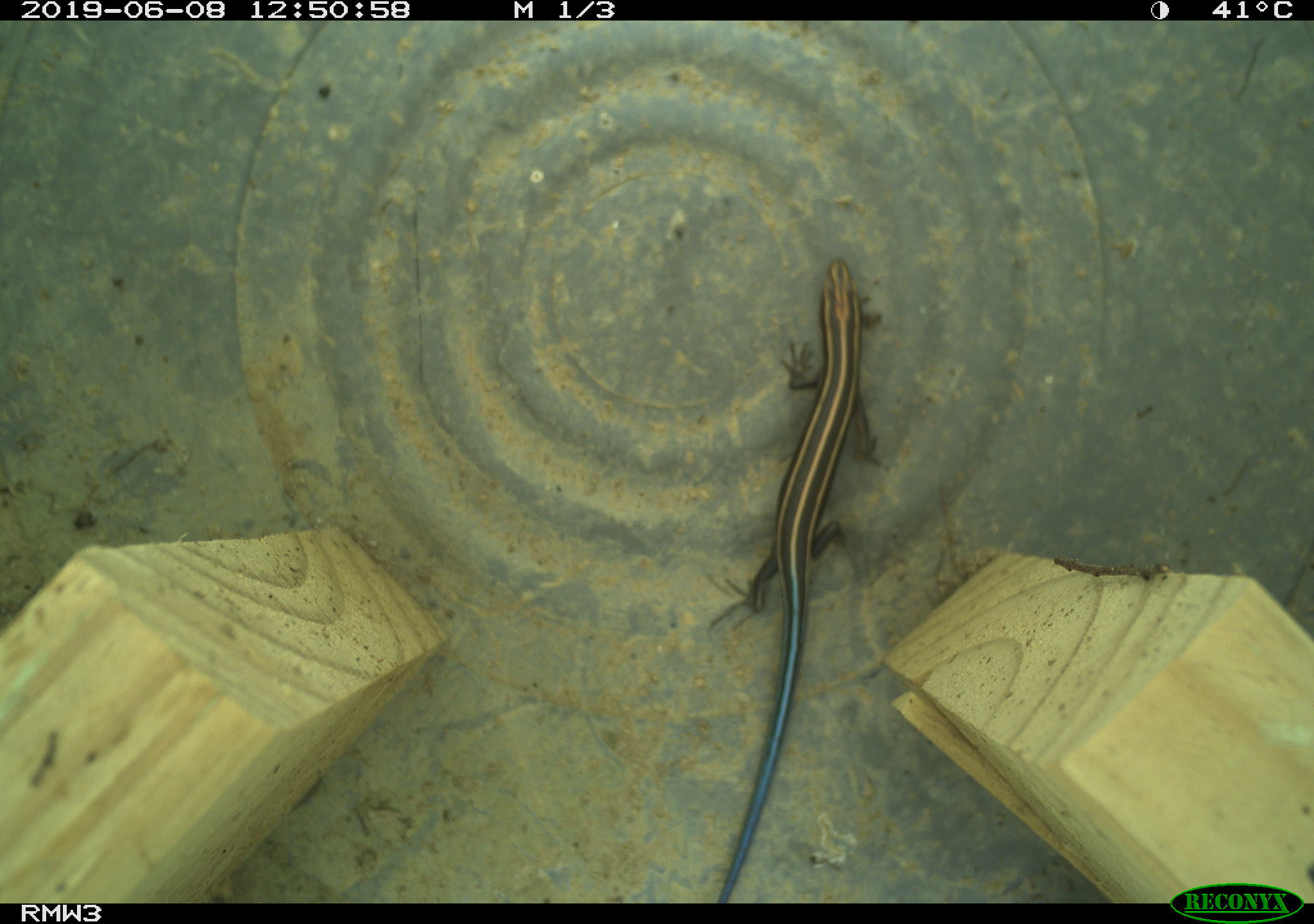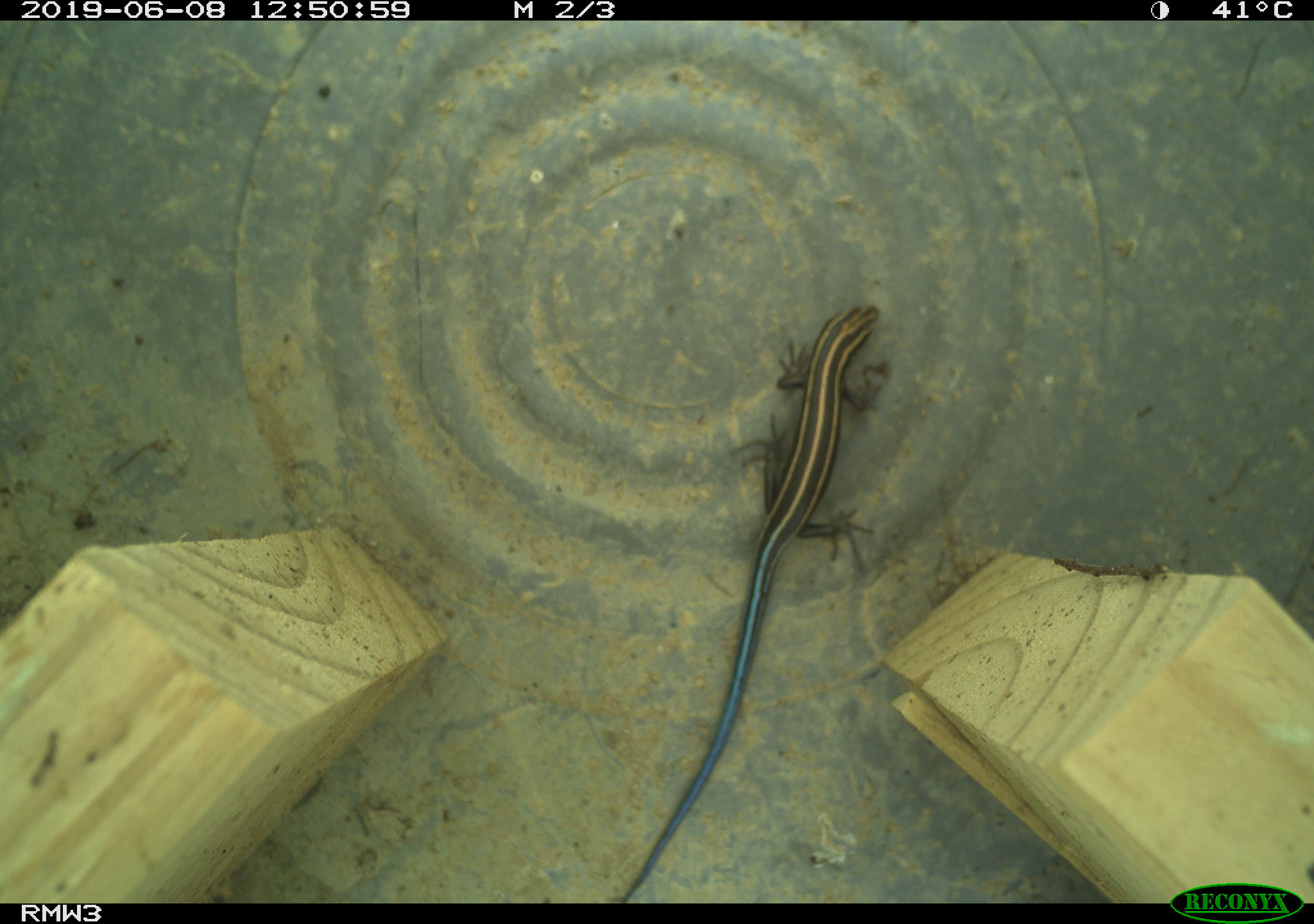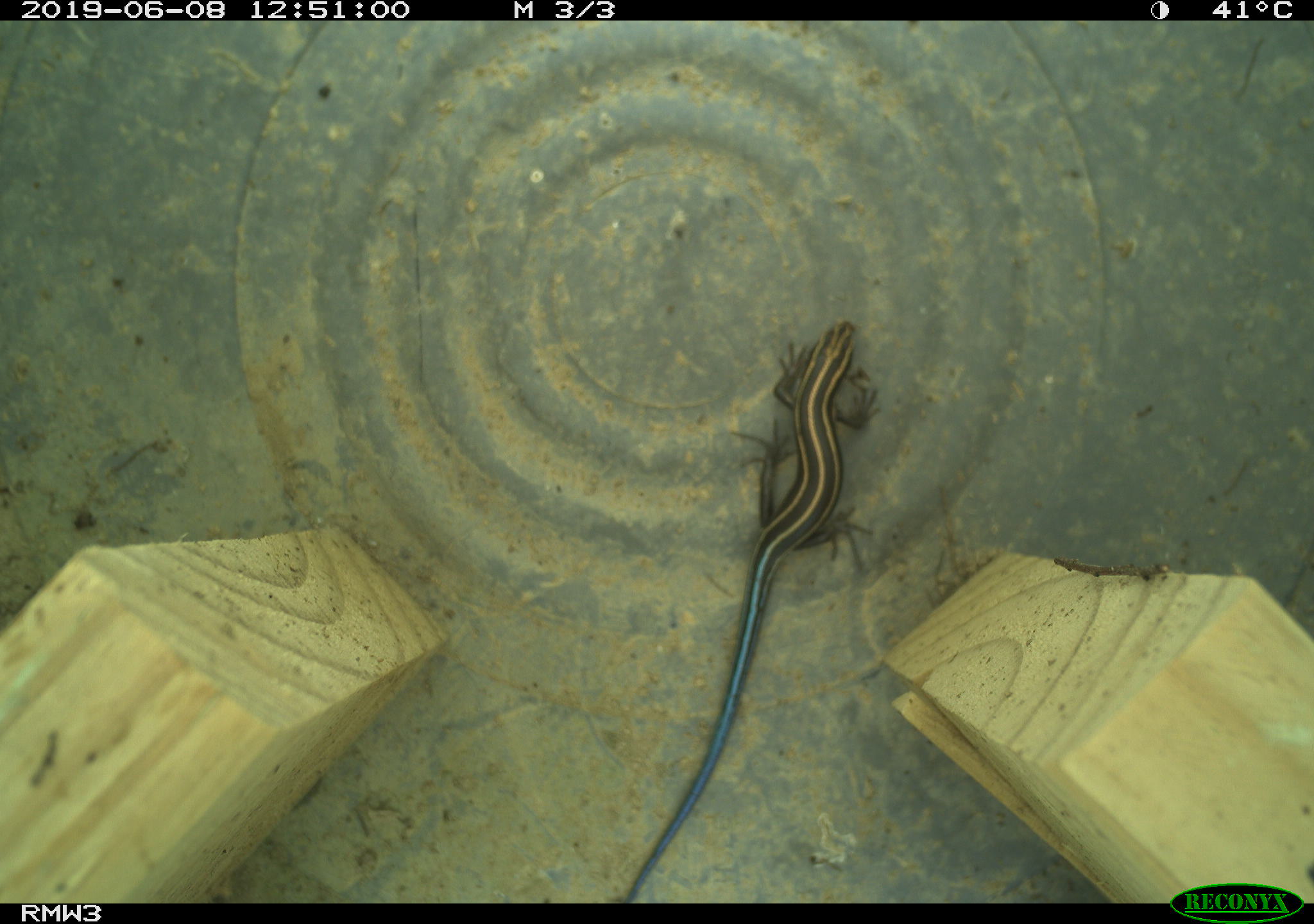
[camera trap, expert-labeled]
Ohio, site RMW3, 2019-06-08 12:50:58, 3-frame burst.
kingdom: Animalia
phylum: Chordata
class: Reptilia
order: Squamata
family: Scincidae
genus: Plestiodon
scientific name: Plestiodon fasciatus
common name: common five-lined skink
Common five-lined skink (Plestiodon fasciatus).